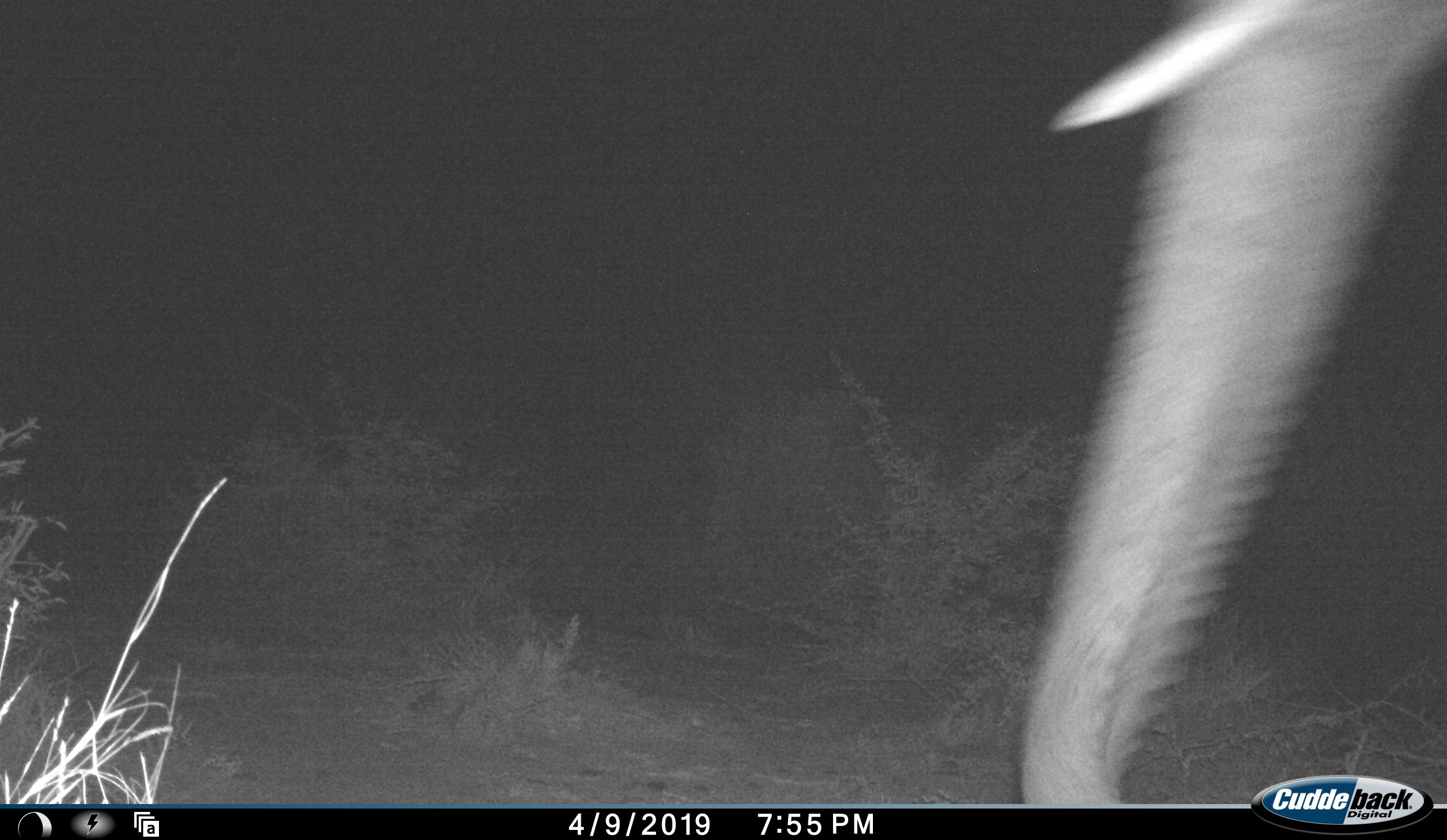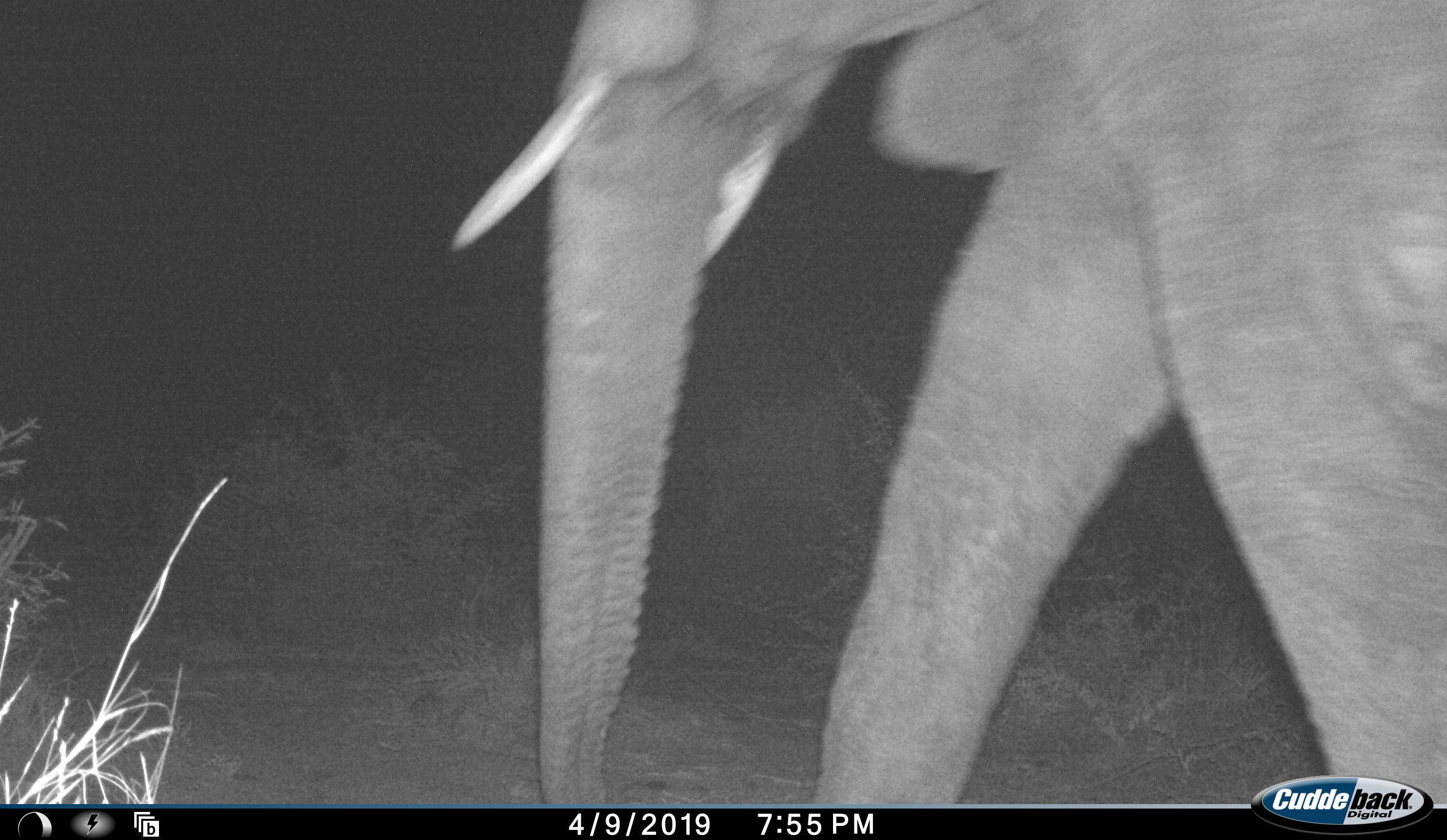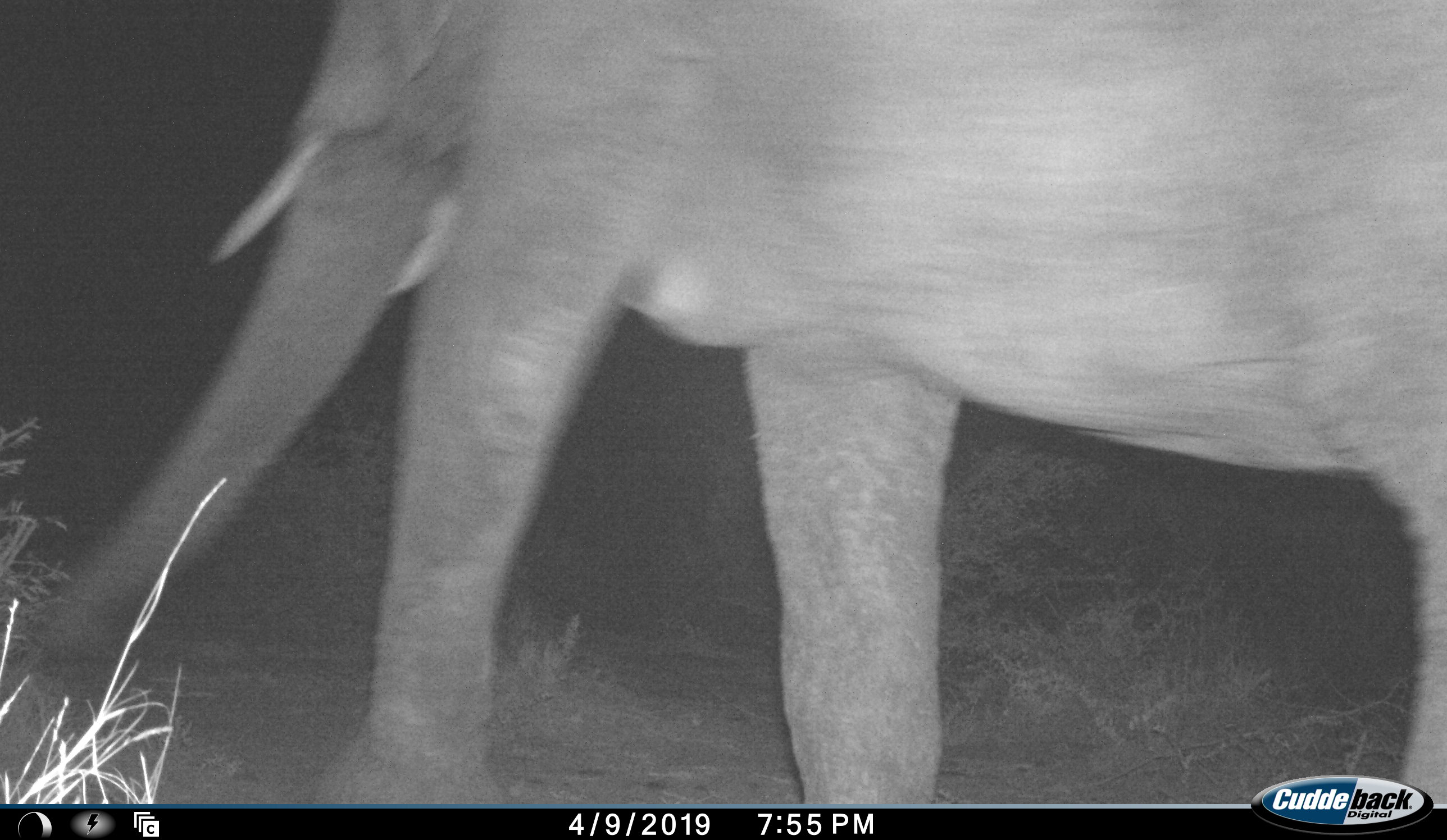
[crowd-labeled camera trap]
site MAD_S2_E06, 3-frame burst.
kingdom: Animalia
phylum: Chordata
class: Mammalia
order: Proboscidea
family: Elephantidae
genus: Loxodonta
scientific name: Loxodonta africana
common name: african bush elephant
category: elephant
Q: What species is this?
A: Elephant (african bush elephant) (Loxodonta africana).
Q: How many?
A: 1.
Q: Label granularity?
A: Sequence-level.